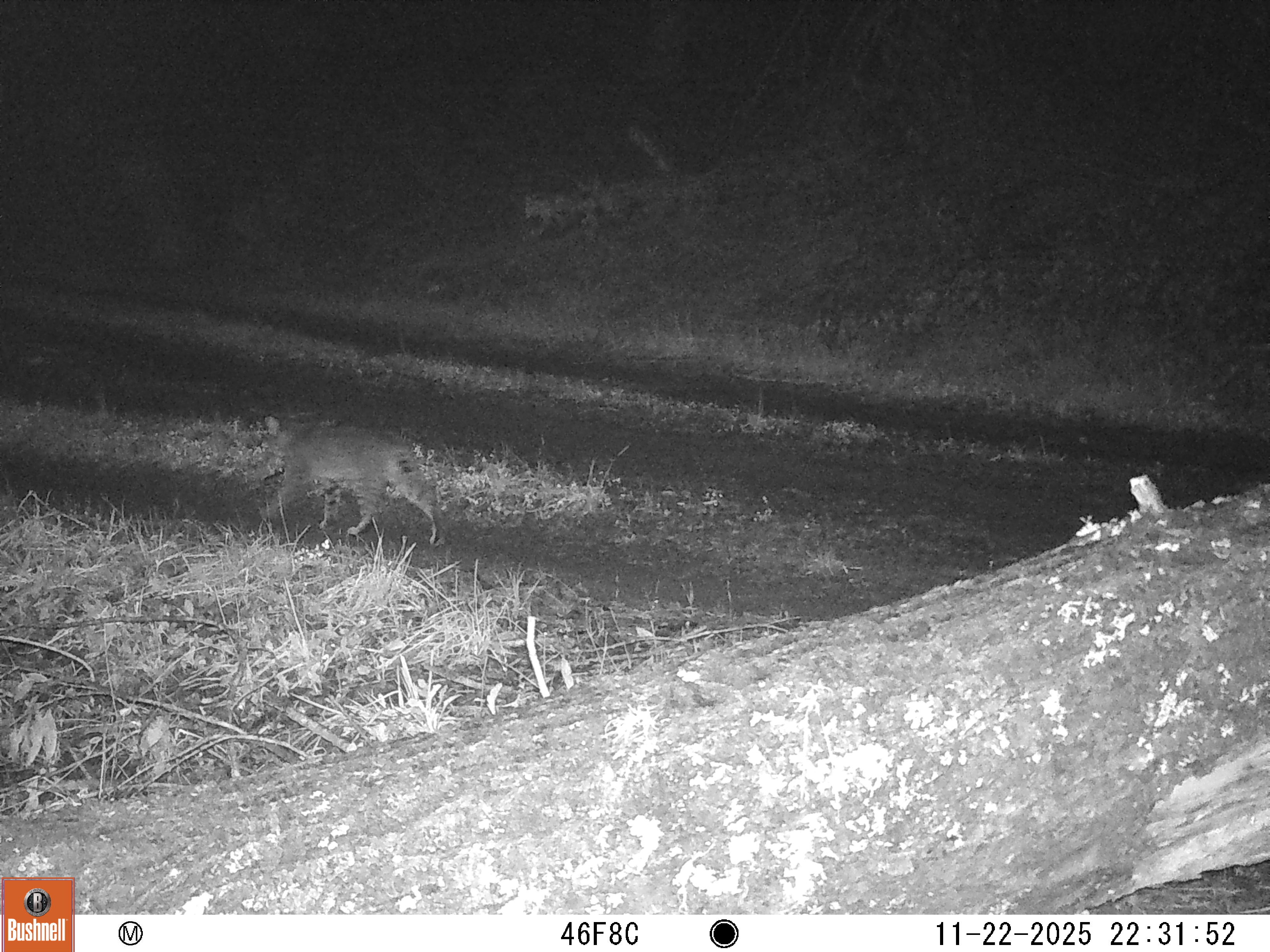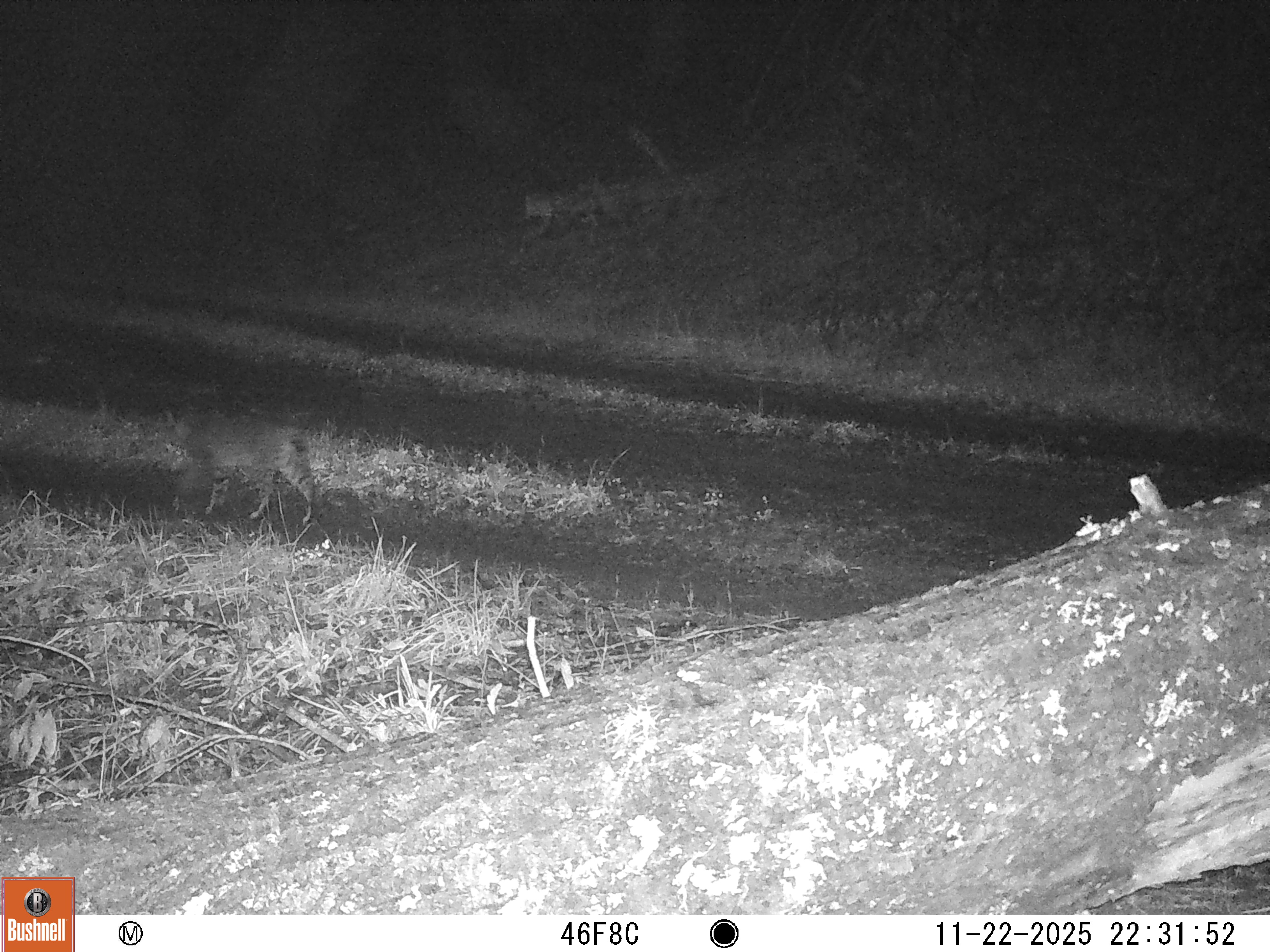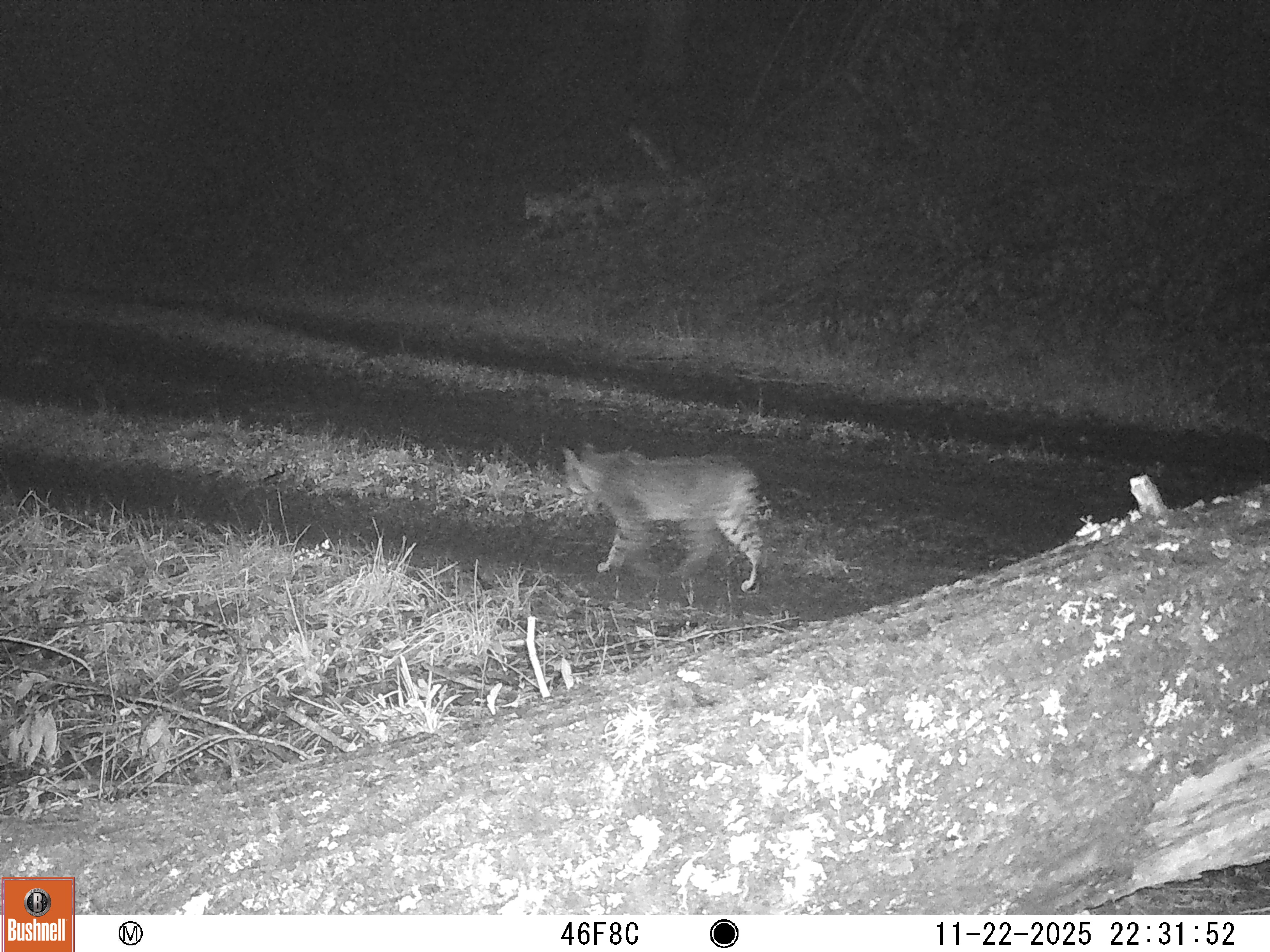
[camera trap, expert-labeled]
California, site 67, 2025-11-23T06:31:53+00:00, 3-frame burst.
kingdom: Animalia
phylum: Chordata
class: Mammalia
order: Carnivora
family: Felidae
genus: Lynx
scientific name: Lynx rufus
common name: bobcat